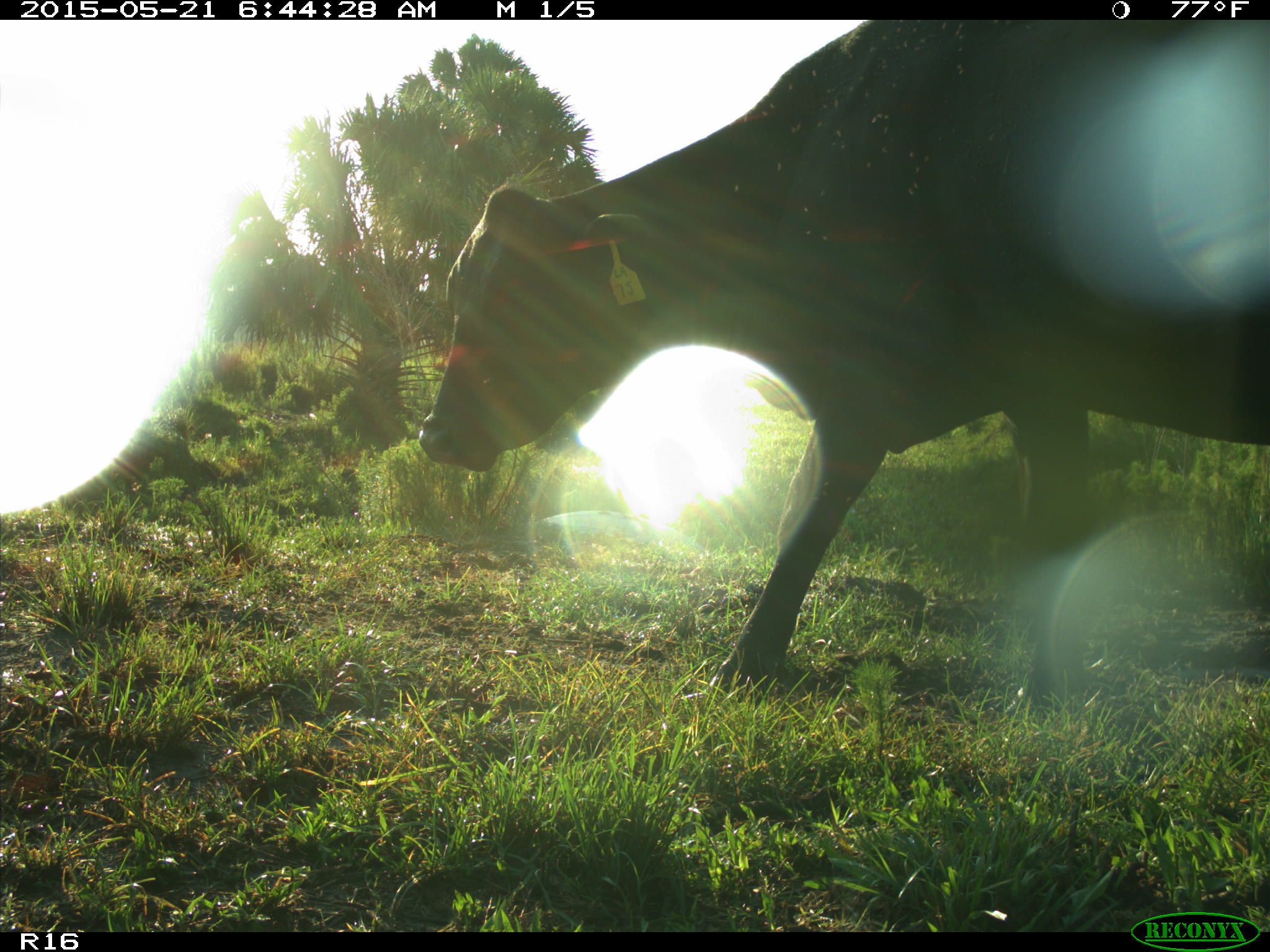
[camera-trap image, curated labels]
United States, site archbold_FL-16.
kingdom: Animalia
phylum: Chordata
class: Mammalia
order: Artiodactyla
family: Bovidae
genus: Bos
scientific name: Bos taurus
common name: domestic cow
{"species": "Bos taurus (domestic cow)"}